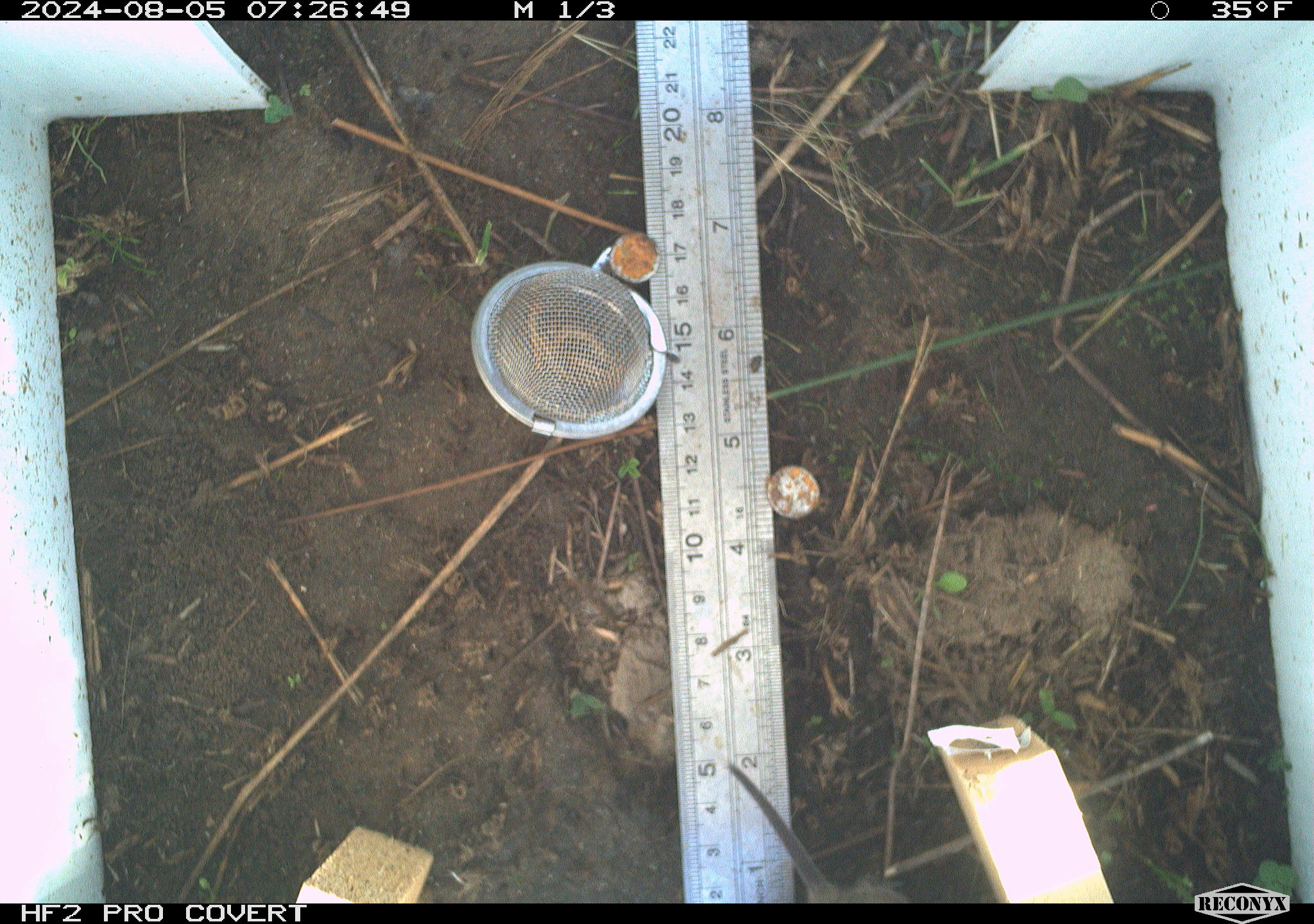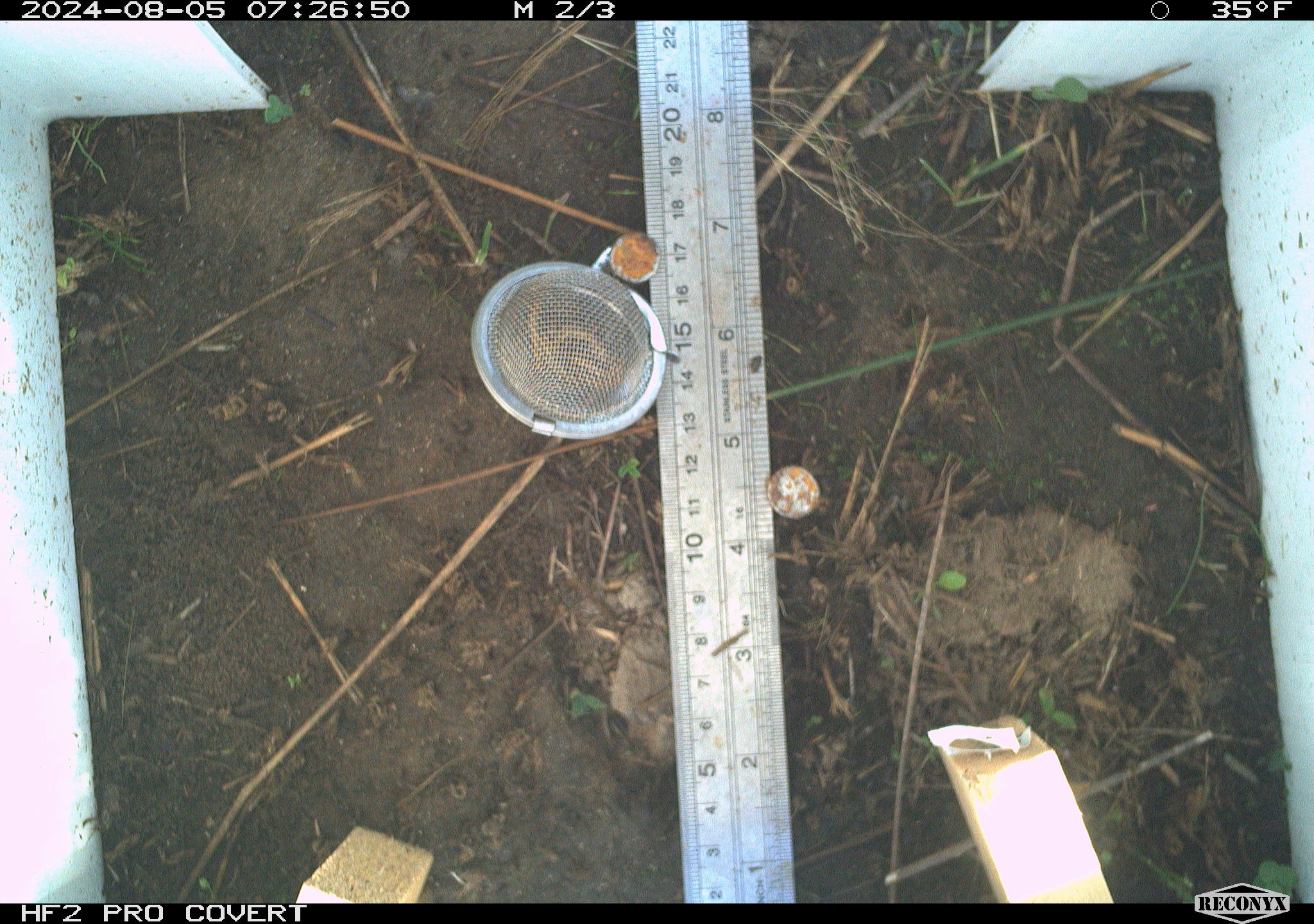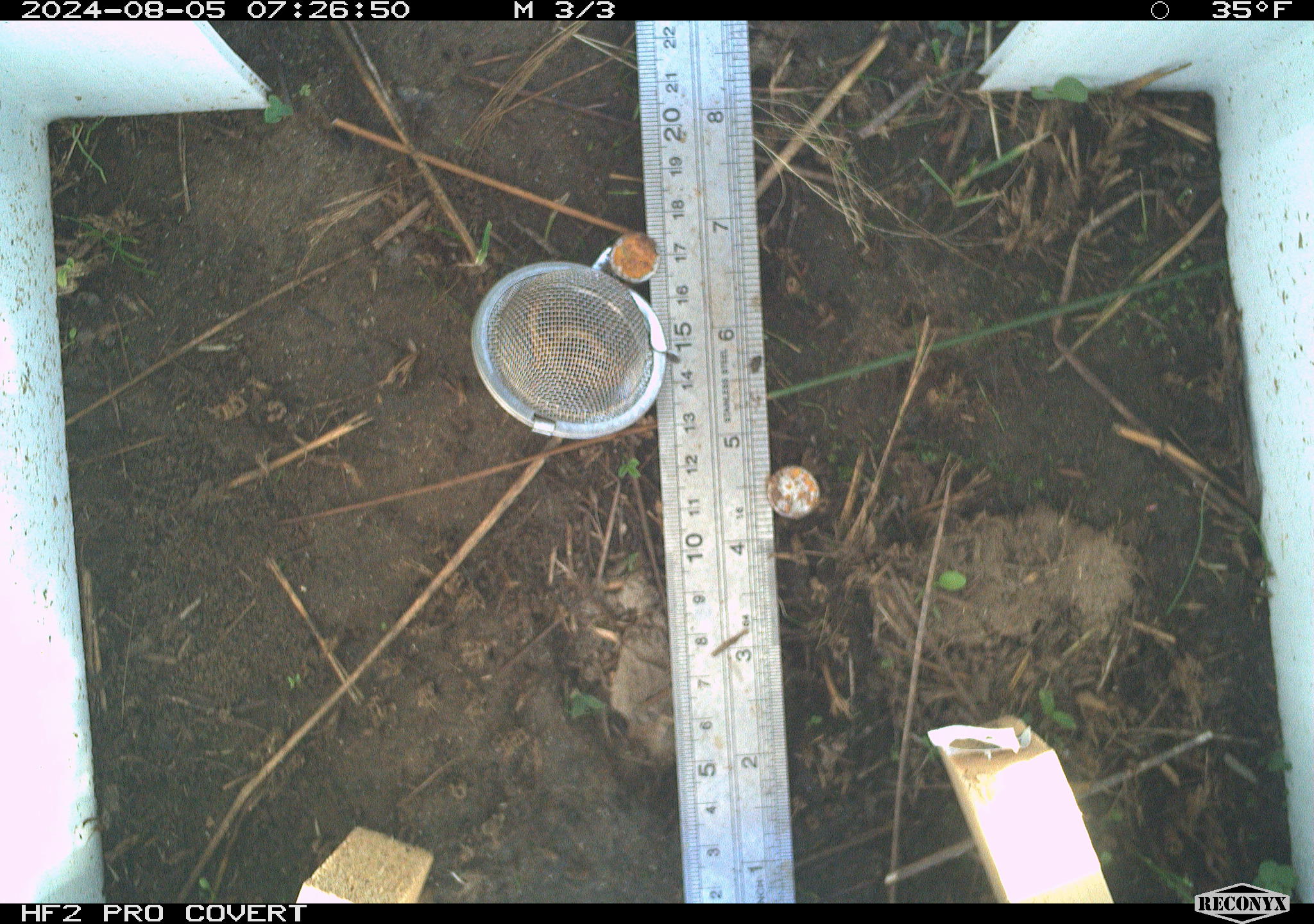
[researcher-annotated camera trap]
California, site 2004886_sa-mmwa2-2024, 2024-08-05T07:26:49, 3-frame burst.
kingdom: Animalia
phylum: Chordata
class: Mammalia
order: Rodentia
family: Cricetidae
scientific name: Arvicolinae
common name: voles, lemmings, and muskrats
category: arvicolinae subfamily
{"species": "arvicolinae subfamily (voles, lemmings, and muskrats) (Arvicolinae)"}